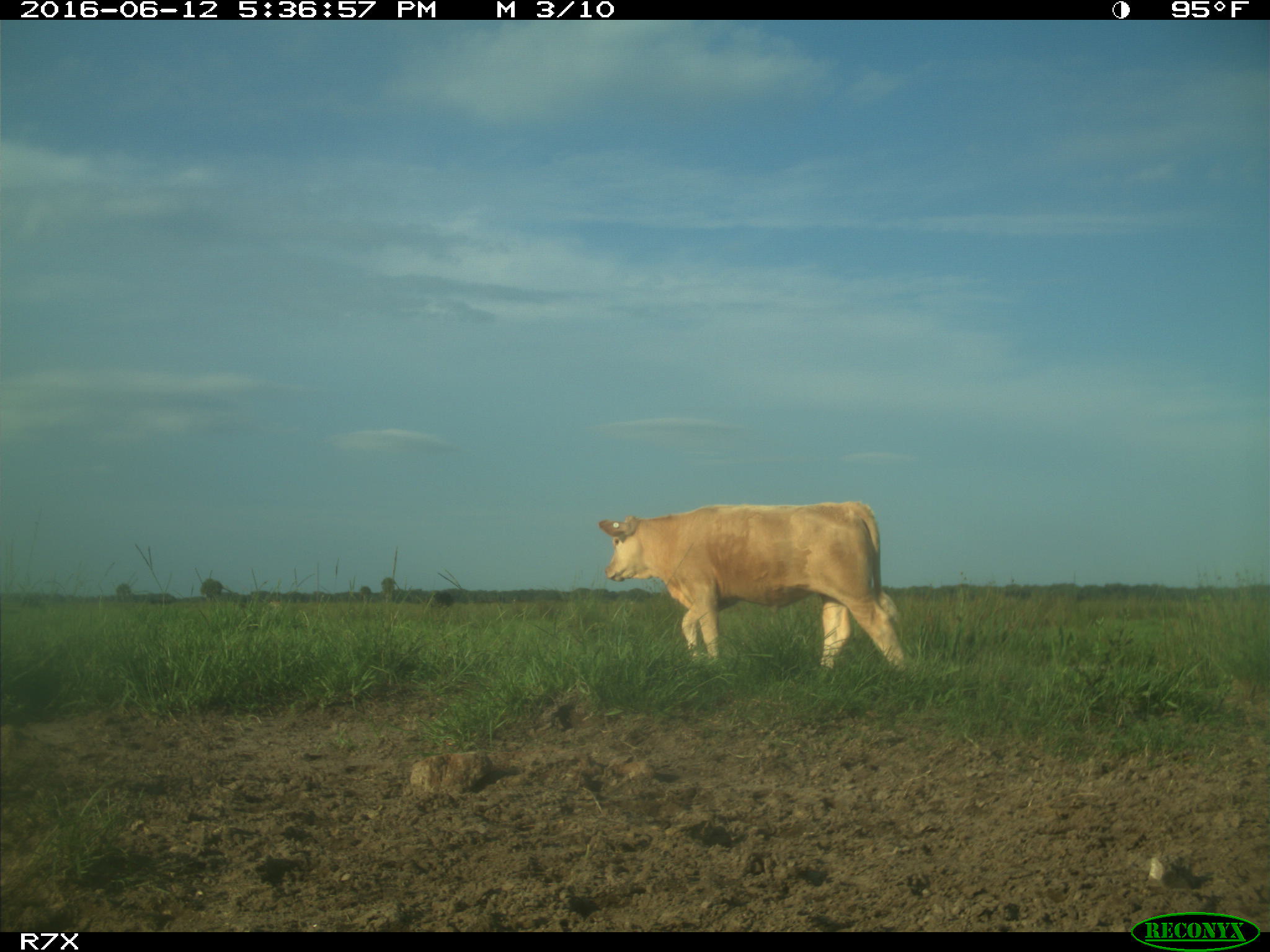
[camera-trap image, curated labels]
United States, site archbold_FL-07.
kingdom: Animalia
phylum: Chordata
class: Mammalia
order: Artiodactyla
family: Bovidae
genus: Bos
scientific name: Bos taurus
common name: domestic cow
Bos taurus (domestic cow).